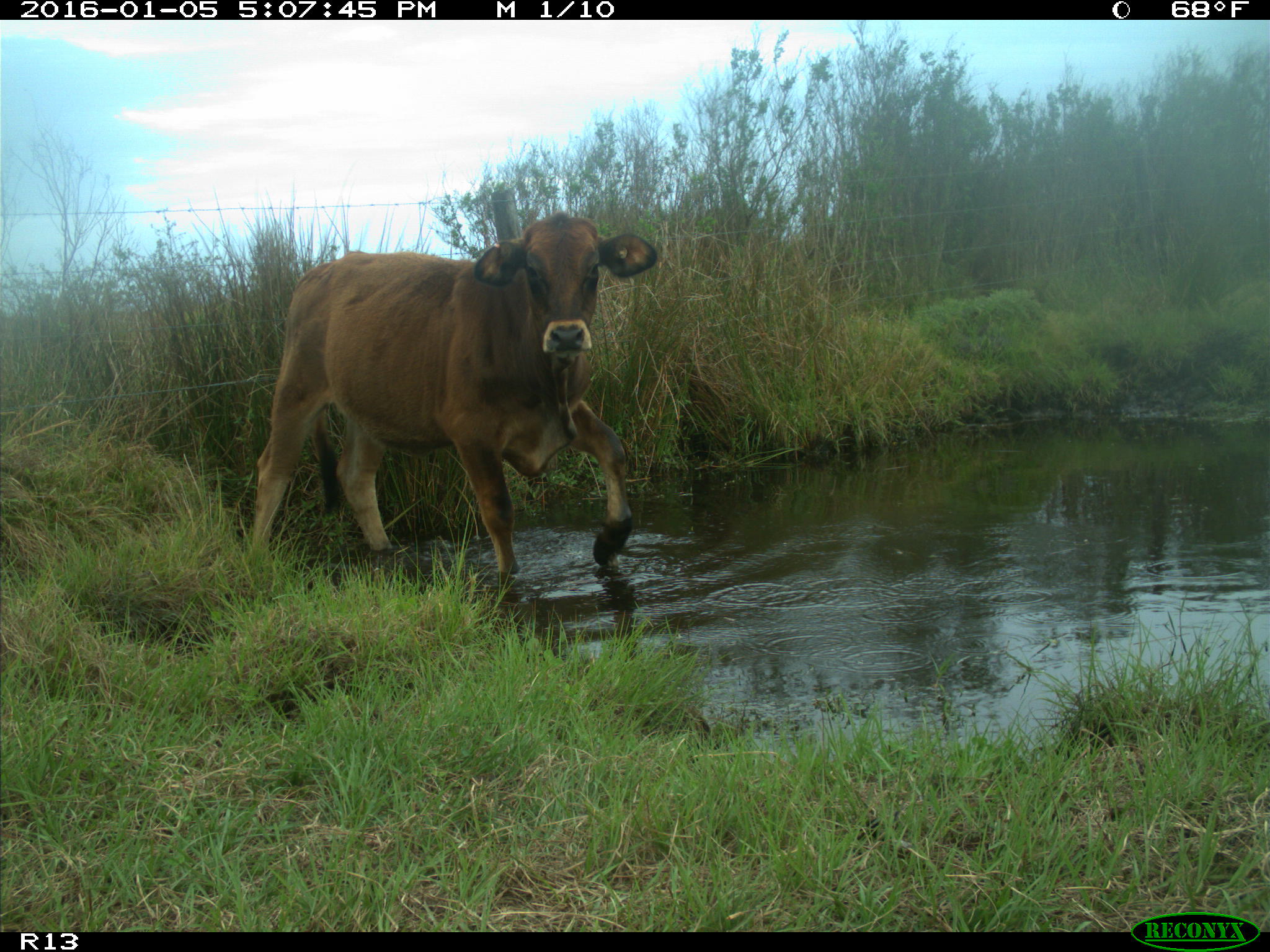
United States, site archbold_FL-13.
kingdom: Animalia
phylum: Chordata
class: Mammalia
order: Artiodactyla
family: Bovidae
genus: Bos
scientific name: Bos taurus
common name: domestic cow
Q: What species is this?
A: Bos taurus (domestic cow).